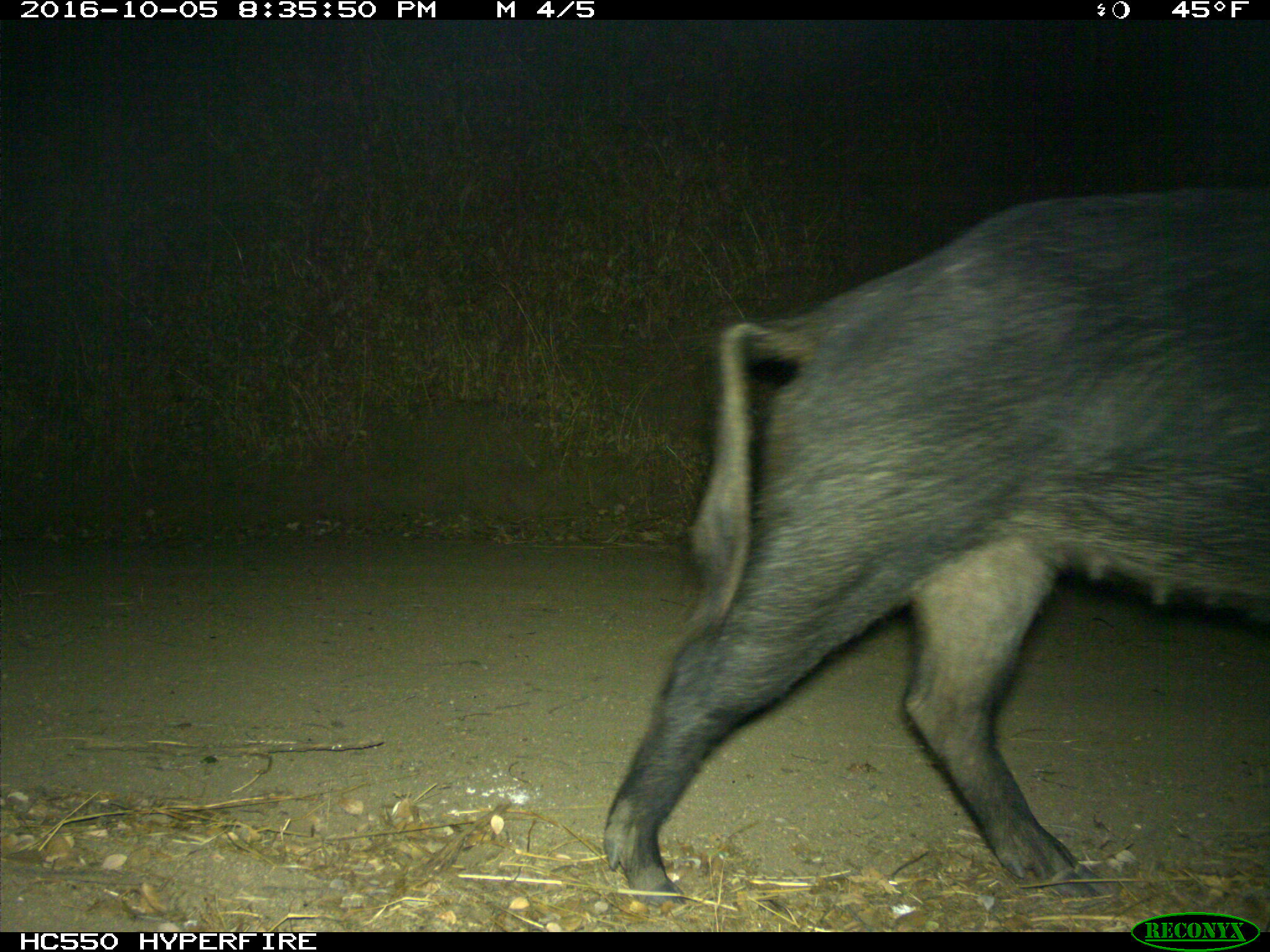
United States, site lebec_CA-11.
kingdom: Animalia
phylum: Chordata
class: Mammalia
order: Artiodactyla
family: Suidae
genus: Sus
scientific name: Sus scrofa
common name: wild boar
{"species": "Sus scrofa (wild boar)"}